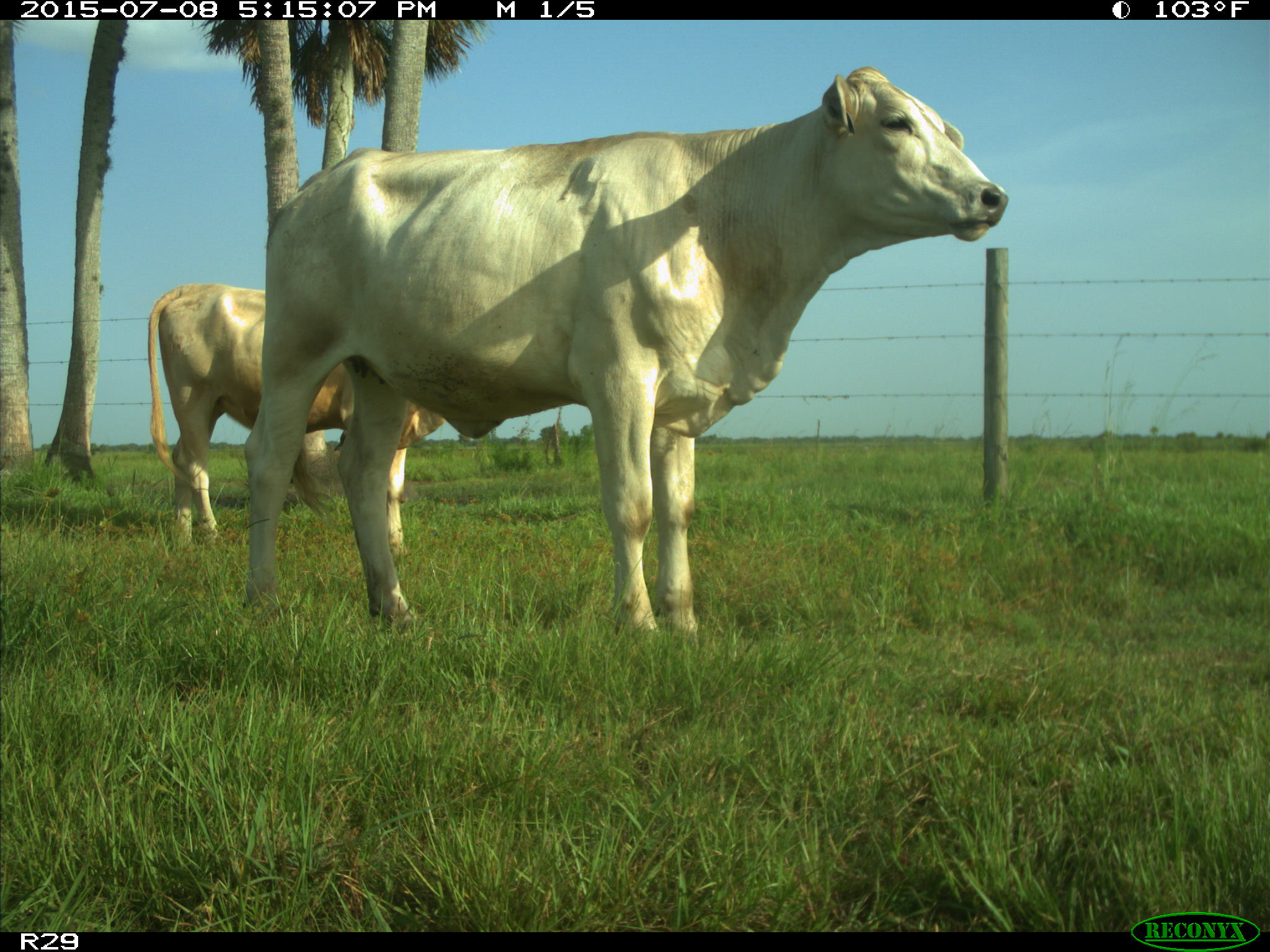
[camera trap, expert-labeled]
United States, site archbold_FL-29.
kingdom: Animalia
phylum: Chordata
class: Mammalia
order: Artiodactyla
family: Bovidae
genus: Bos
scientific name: Bos taurus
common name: domestic cow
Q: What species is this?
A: Bos taurus (domestic cow).